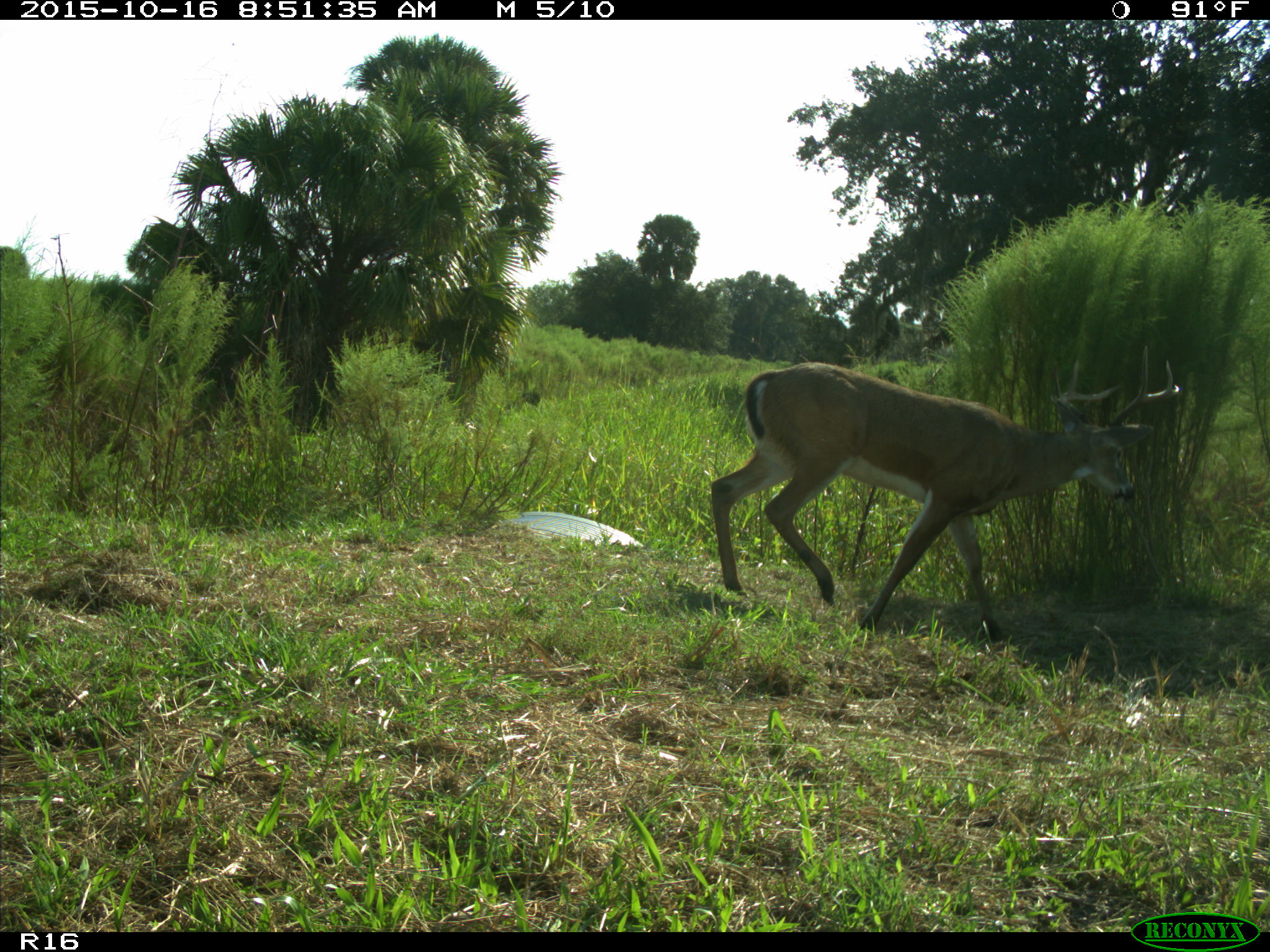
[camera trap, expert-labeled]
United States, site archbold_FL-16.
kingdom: Animalia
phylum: Chordata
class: Mammalia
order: Artiodactyla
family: Cervidae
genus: Odocoileus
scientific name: Odocoileus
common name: deer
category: unidentified deer